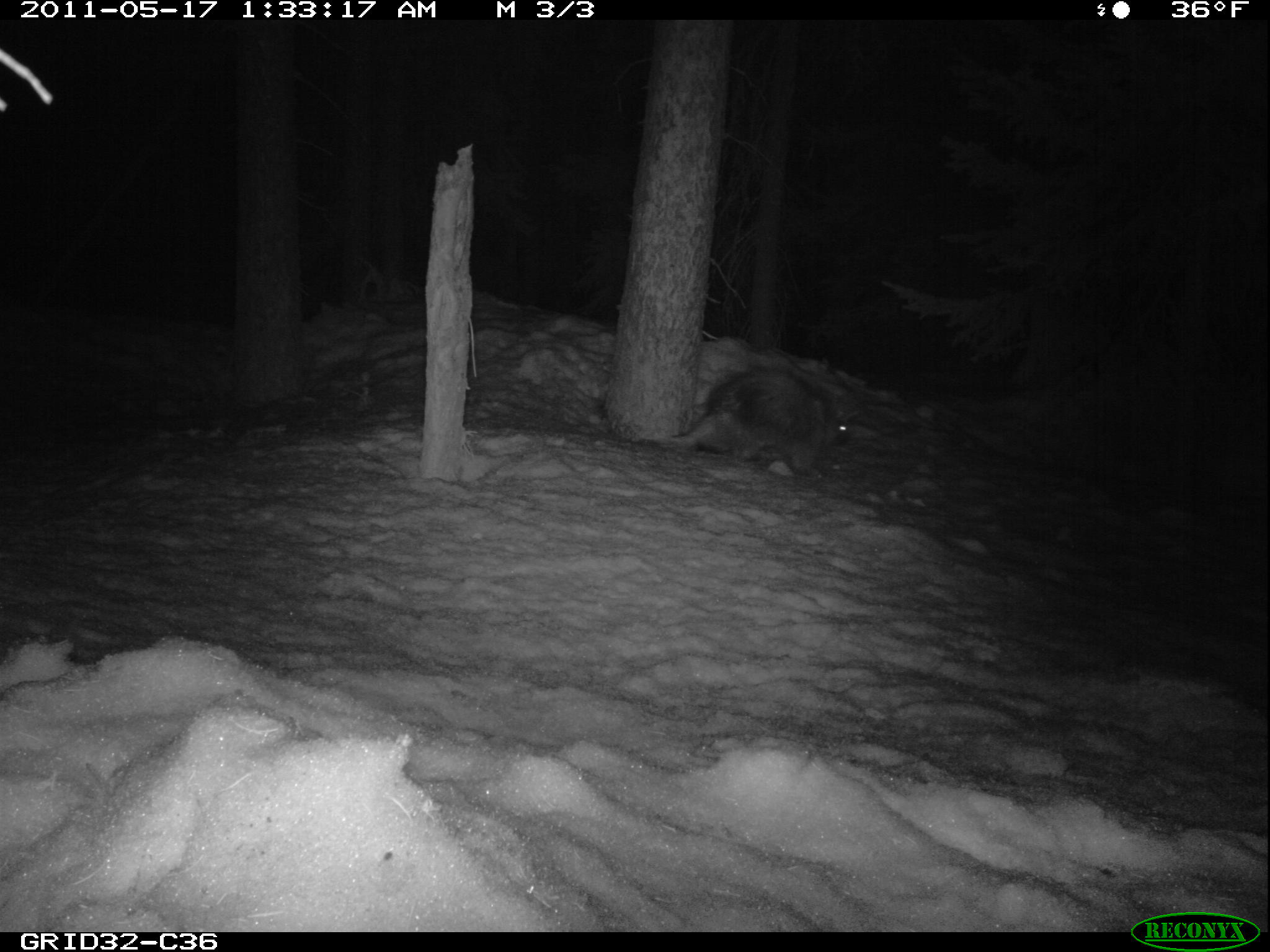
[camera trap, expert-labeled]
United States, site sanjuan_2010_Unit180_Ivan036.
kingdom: Animalia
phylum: Chordata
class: Mammalia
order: Rodentia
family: Erethizontidae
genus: Erethizon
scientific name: Erethizon dorsatum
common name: north american porcupine